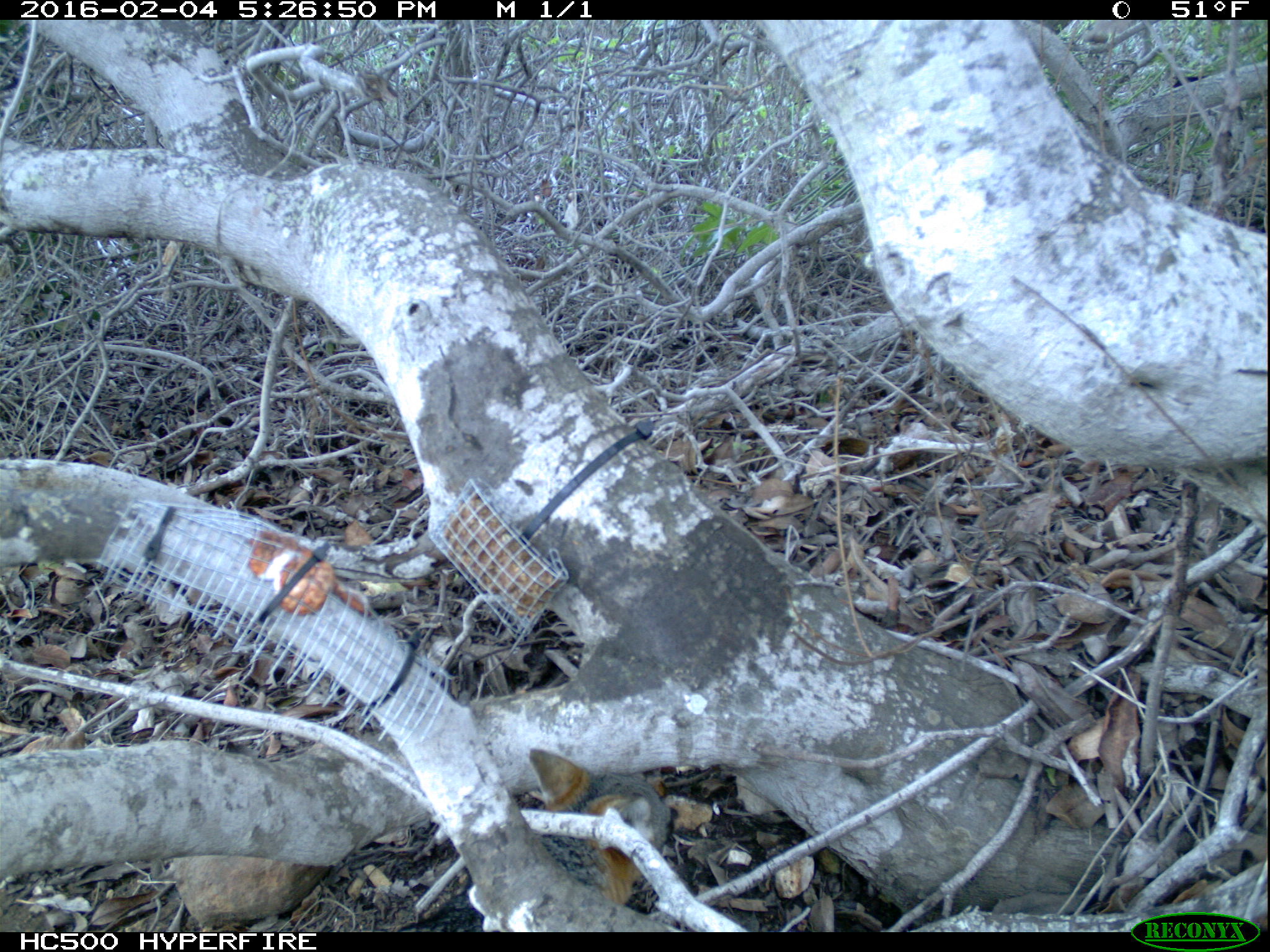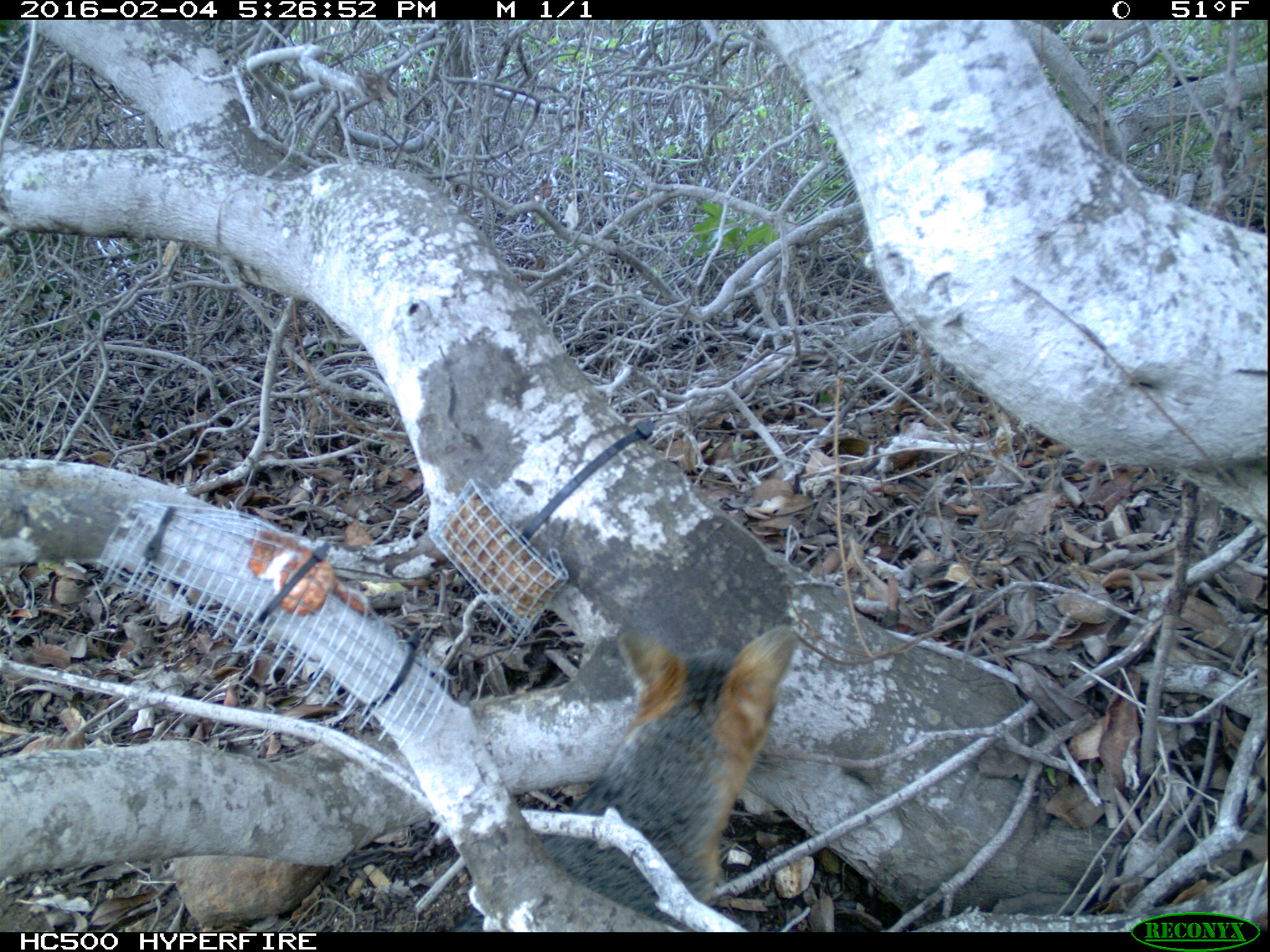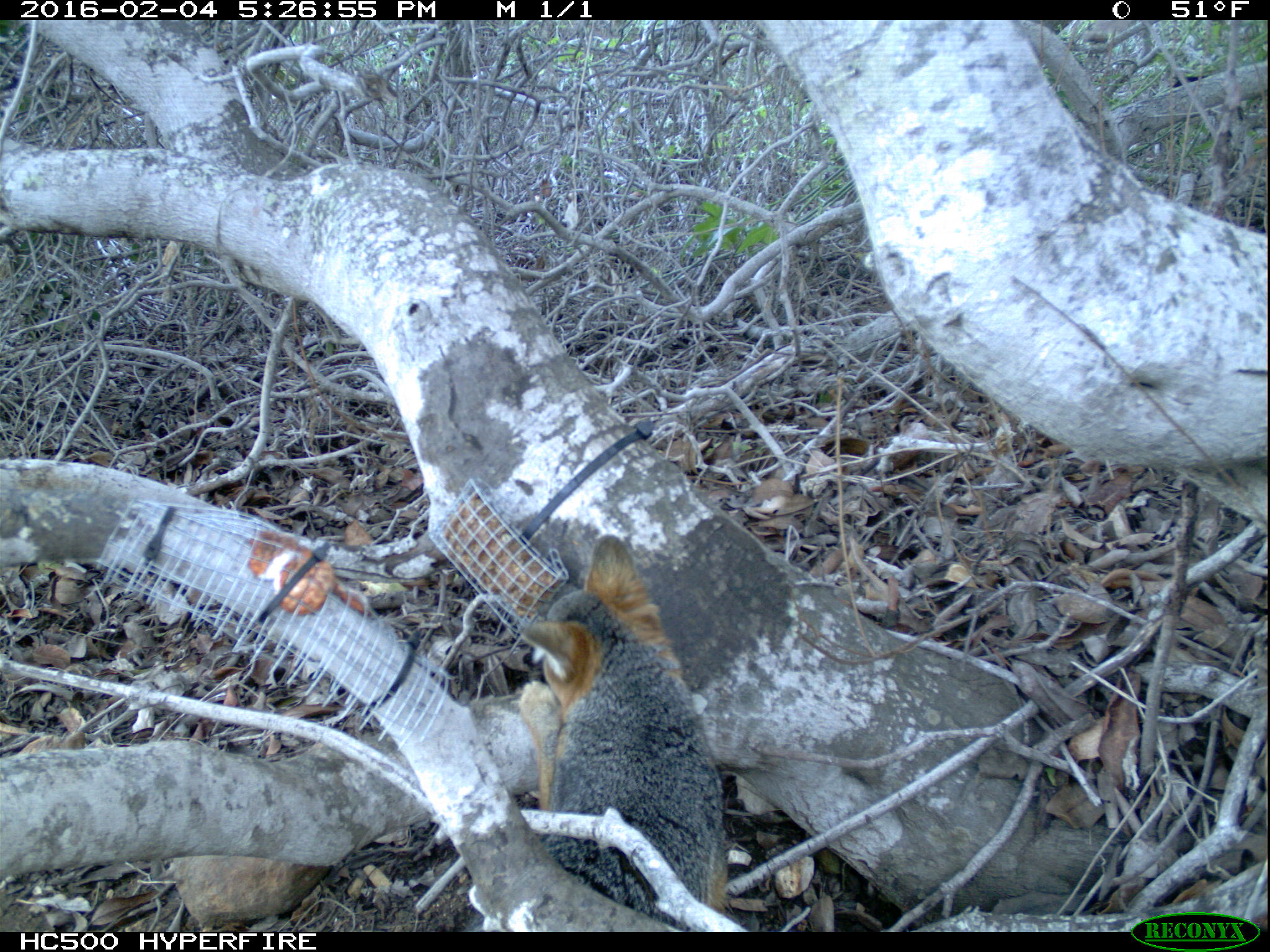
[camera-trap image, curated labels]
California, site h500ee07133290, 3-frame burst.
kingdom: Animalia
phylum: Chordata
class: Mammalia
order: Carnivora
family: Canidae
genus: Urocyon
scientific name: Urocyon littoralis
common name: island fox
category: fox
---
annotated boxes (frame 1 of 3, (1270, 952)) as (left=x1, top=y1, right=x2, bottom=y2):
fox: (left=396, top=746, right=678, bottom=927)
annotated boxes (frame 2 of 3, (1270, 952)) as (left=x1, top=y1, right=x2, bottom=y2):
fox: (left=449, top=625, right=796, bottom=931)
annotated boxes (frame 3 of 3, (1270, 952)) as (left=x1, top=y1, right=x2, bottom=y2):
fox: (left=516, top=530, right=729, bottom=929)